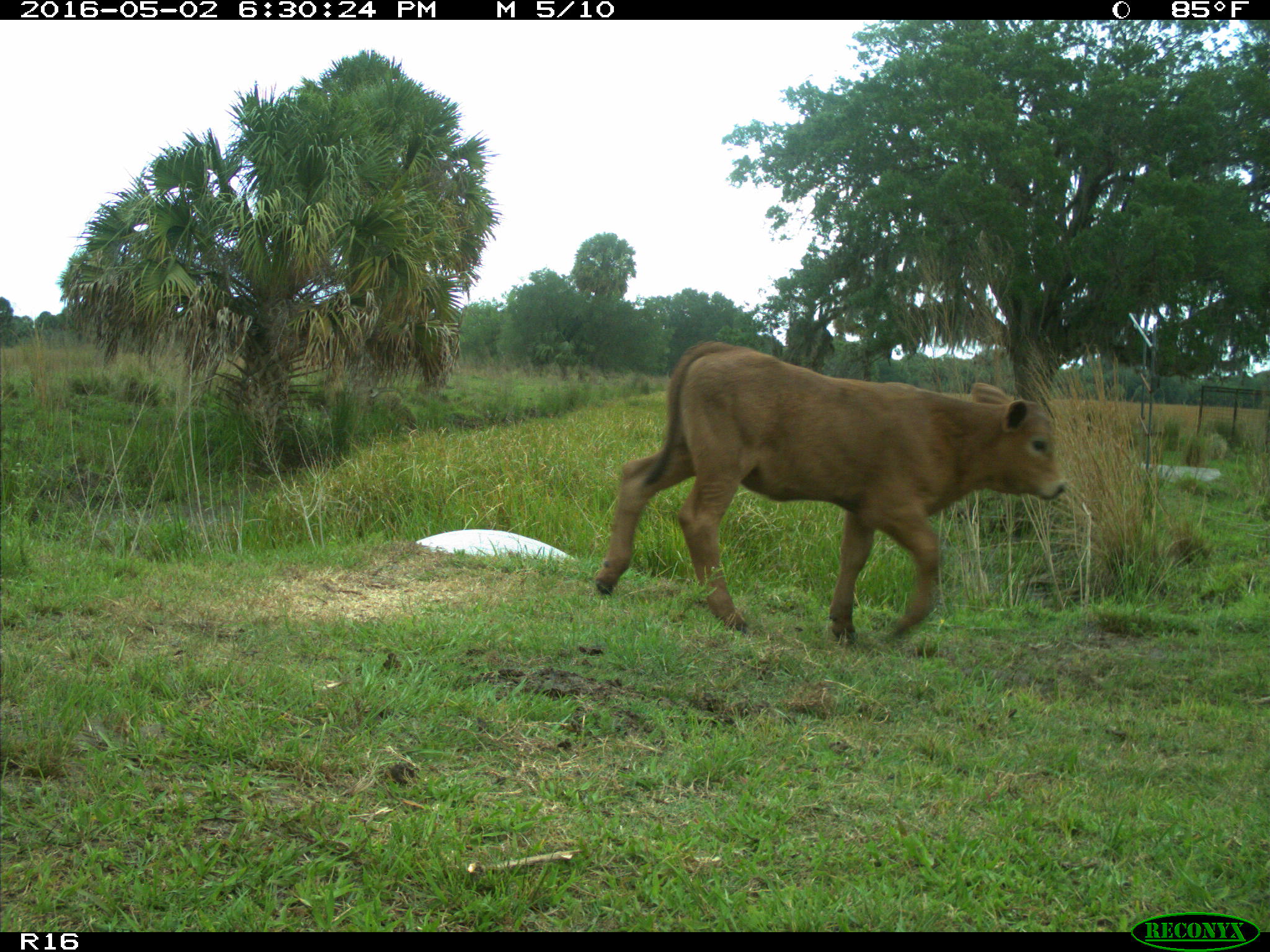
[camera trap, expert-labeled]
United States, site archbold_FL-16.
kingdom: Animalia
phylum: Chordata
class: Mammalia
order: Artiodactyla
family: Bovidae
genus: Bos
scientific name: Bos taurus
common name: domestic cow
Bos taurus (domestic cow).